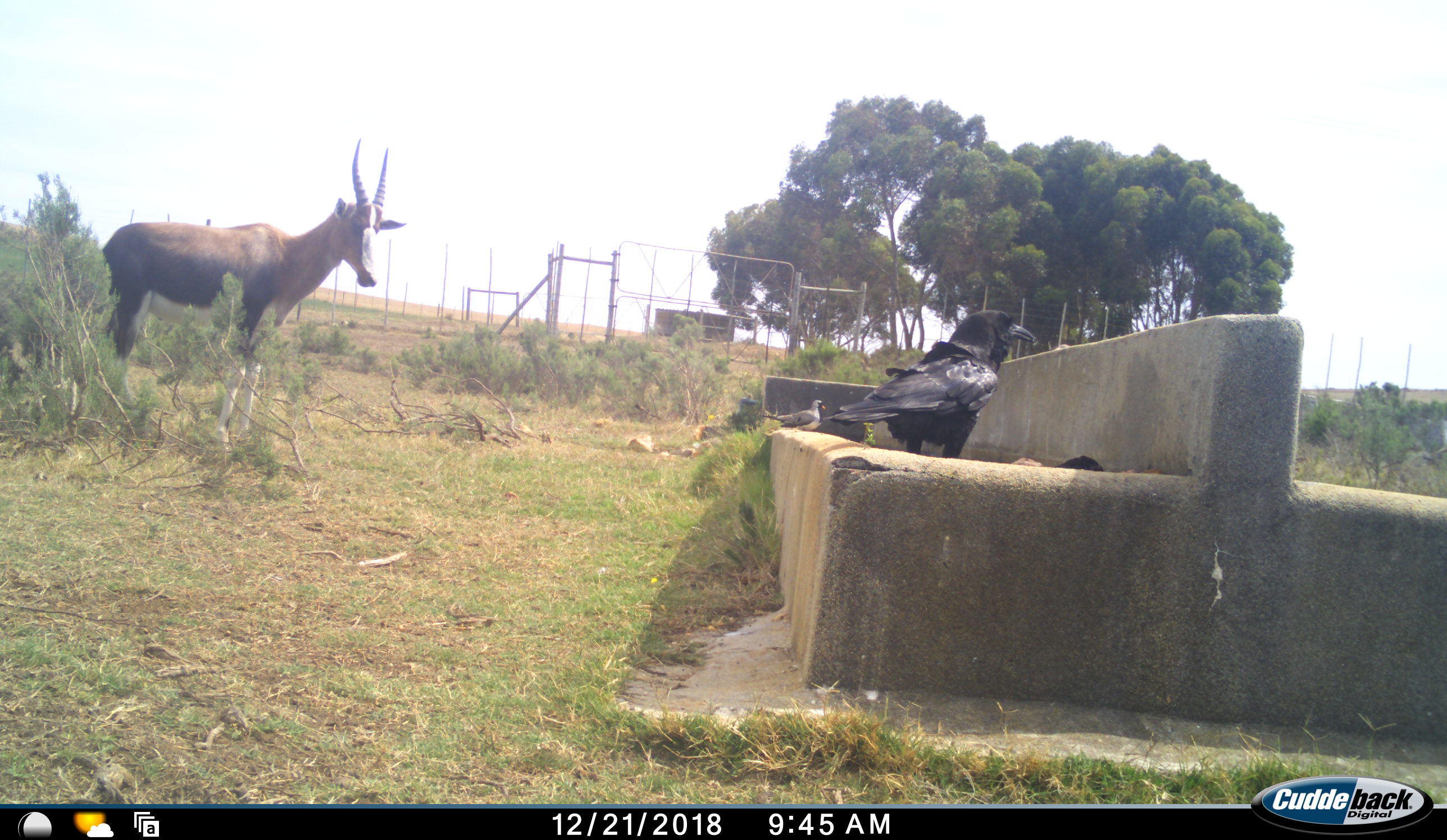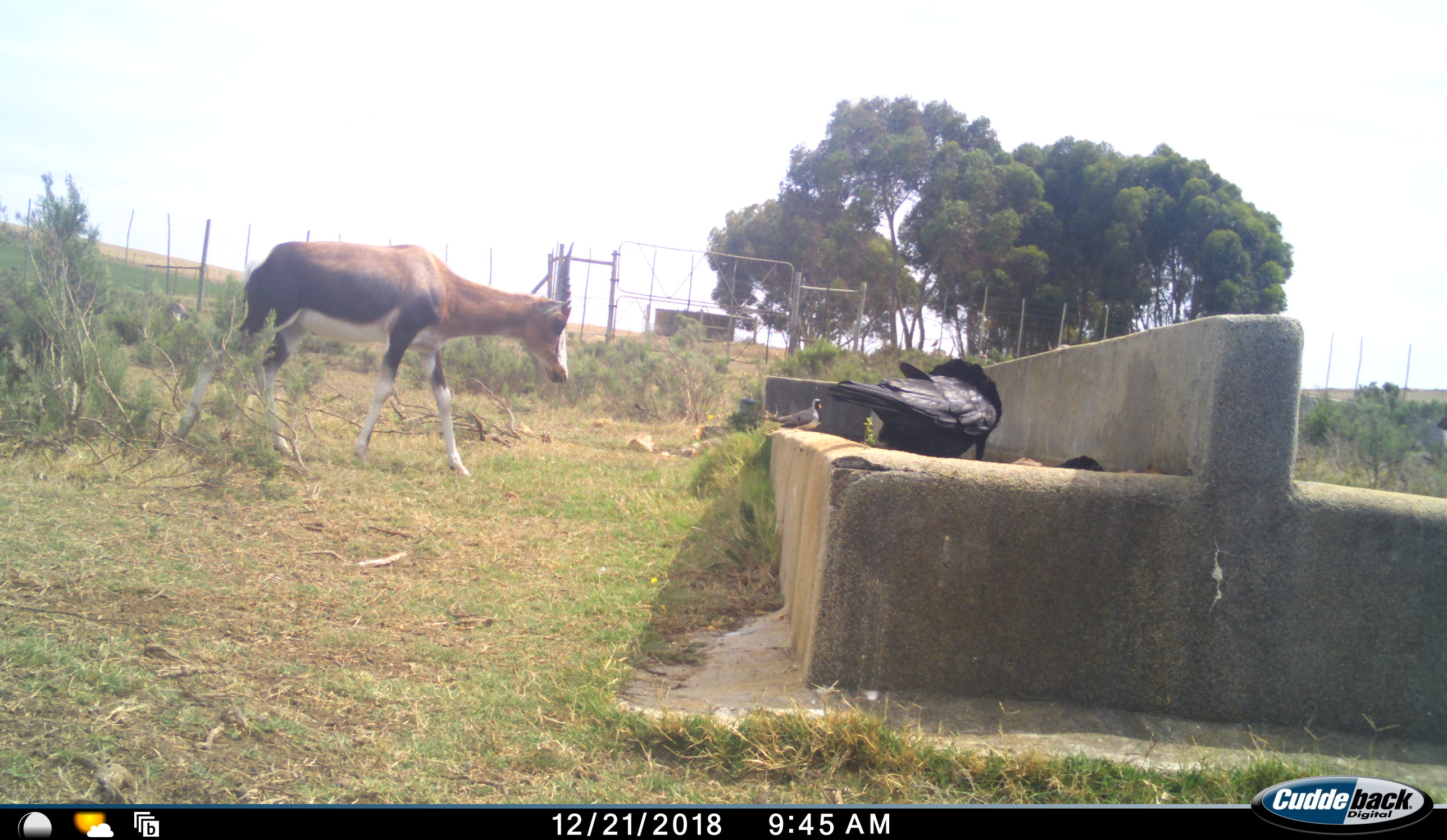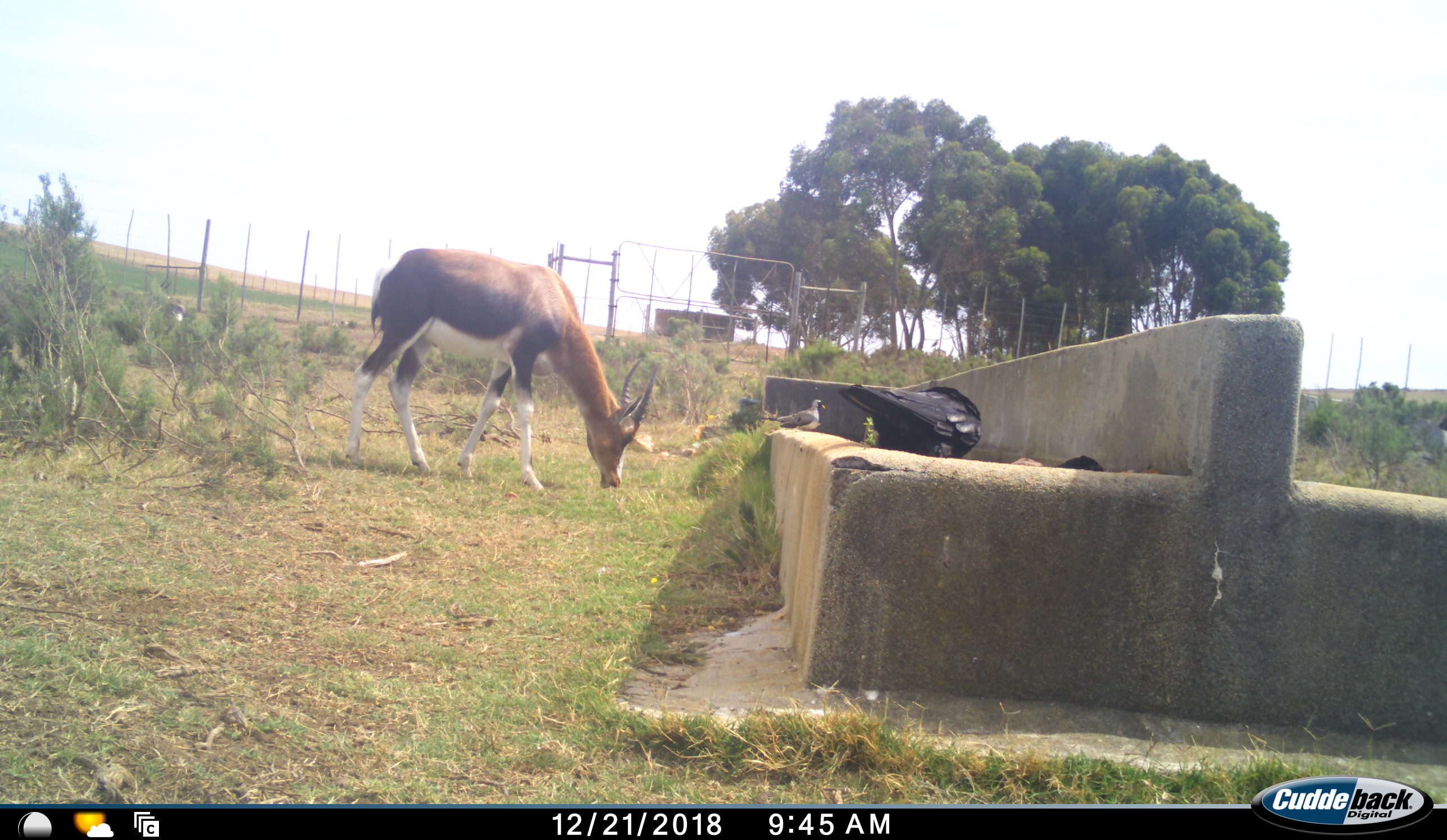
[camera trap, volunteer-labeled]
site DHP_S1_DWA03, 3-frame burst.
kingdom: Animalia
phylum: Chordata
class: Aves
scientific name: Aves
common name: bird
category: birdother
Birdother (bird) (Aves), count 2. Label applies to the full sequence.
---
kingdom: Animalia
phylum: Chordata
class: Mammalia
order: Artiodactyla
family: Bovidae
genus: Damaliscus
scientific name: Damaliscus pygargus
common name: bontebok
Bontebok (Damaliscus pygargus), count 1. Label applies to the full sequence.